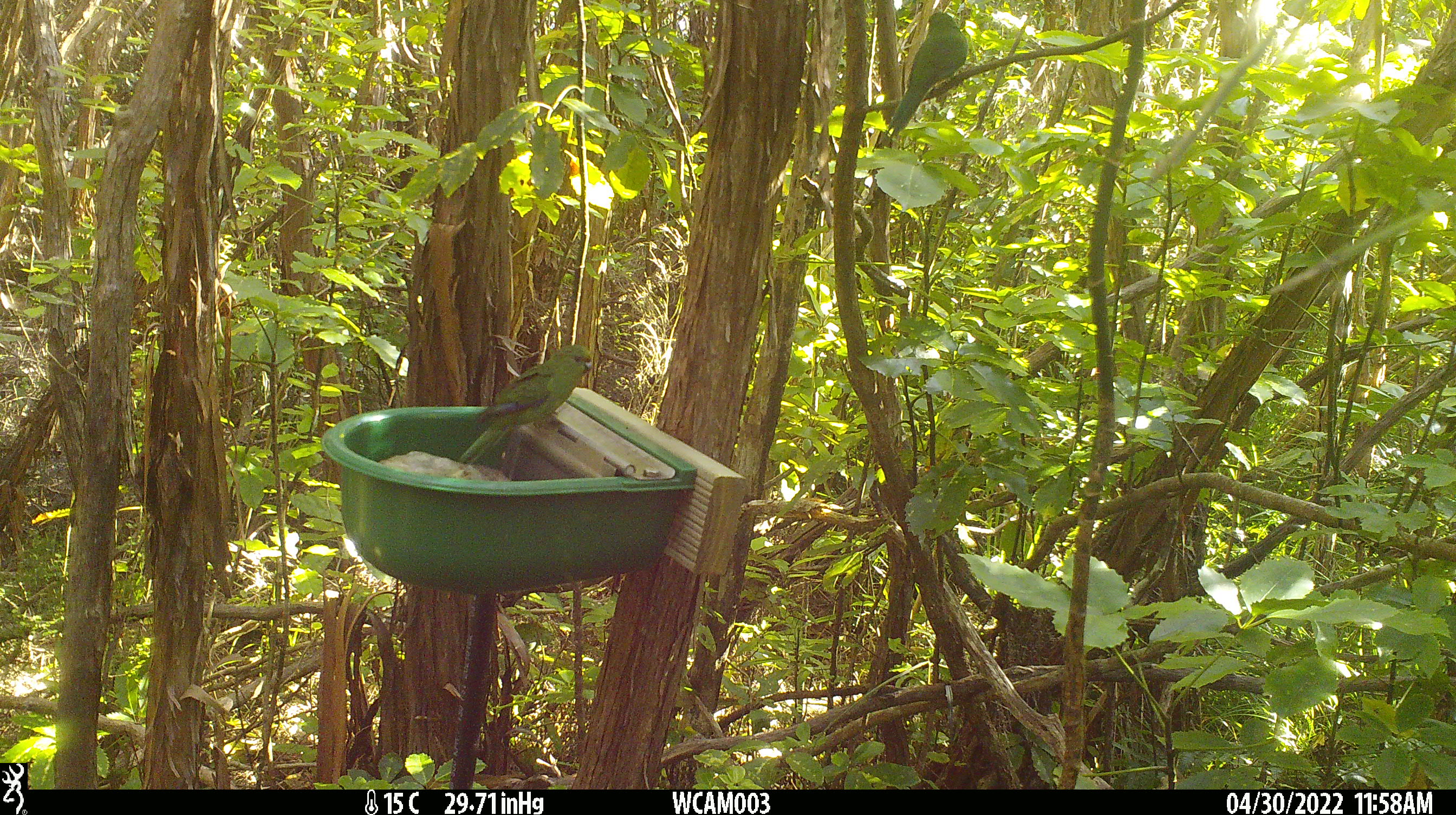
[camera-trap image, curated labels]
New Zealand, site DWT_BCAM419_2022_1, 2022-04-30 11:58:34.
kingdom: Animalia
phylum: Chordata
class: Aves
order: Psittaciformes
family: Psittaculidae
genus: Cyanoramphus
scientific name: Cyanoramphus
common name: parakeet